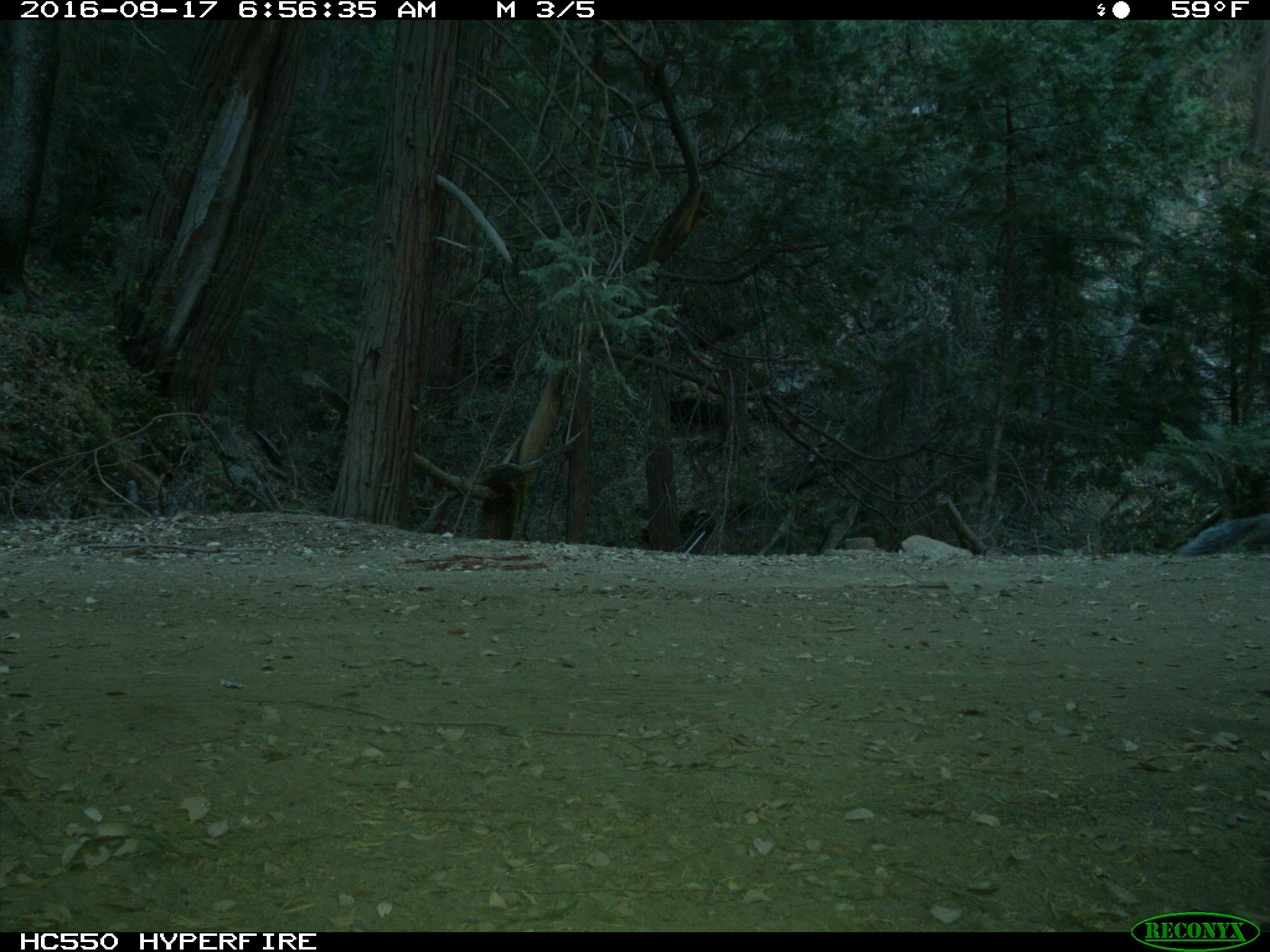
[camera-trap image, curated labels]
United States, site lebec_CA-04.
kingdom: Animalia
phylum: Chordata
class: Mammalia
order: Rodentia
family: Sciuridae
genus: Sciurus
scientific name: Sciurus carolinensis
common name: eastern gray squirrel